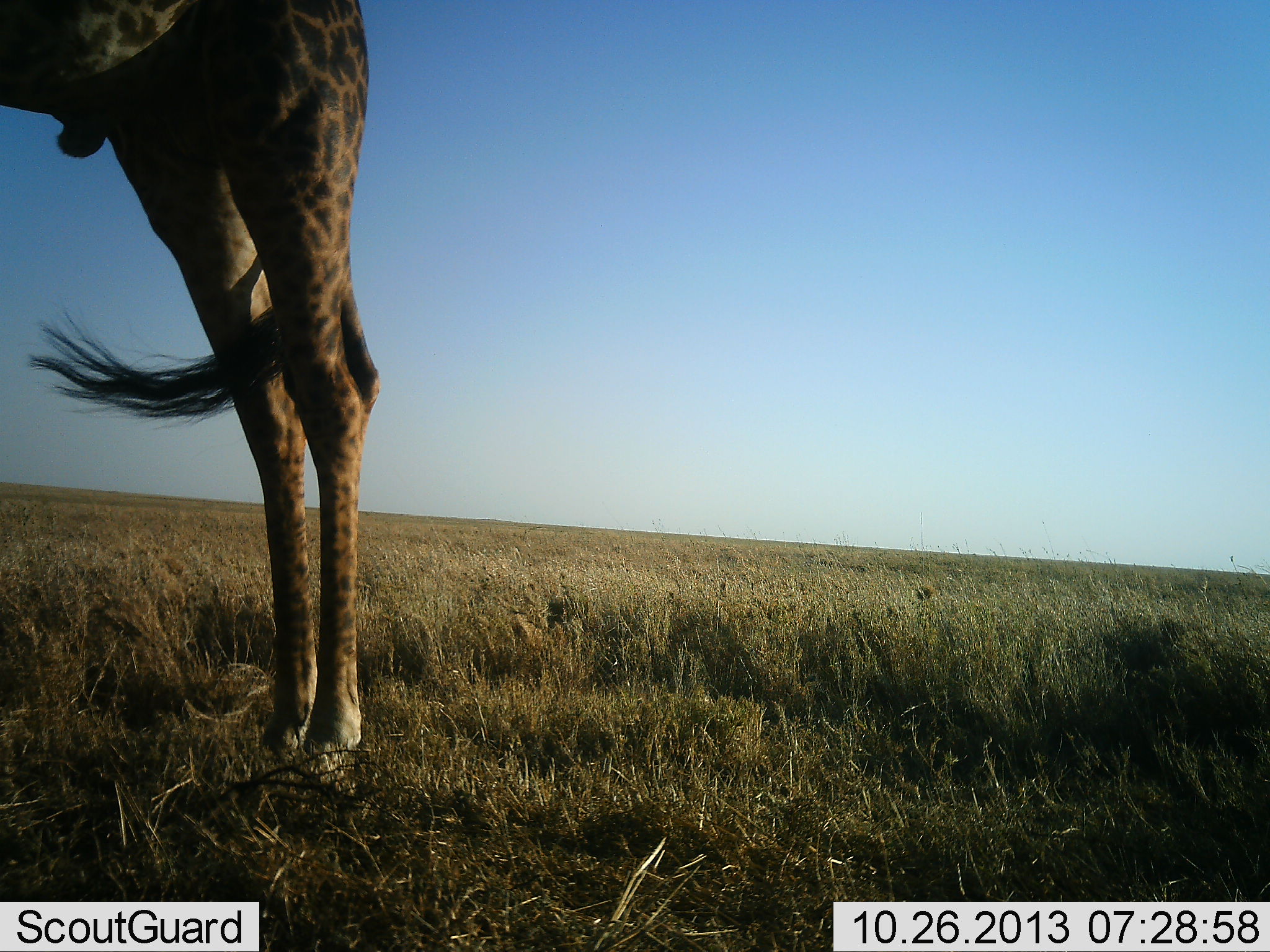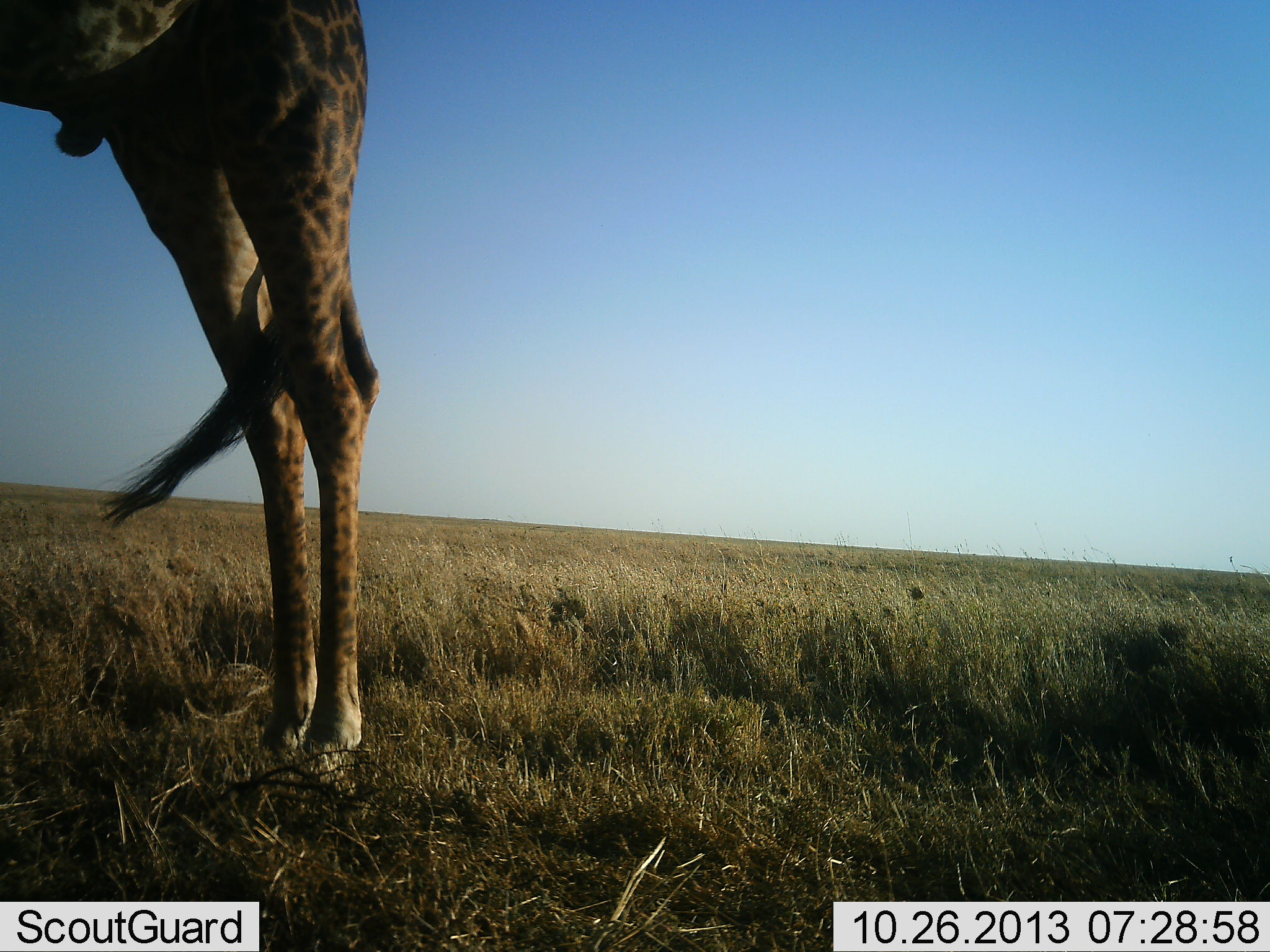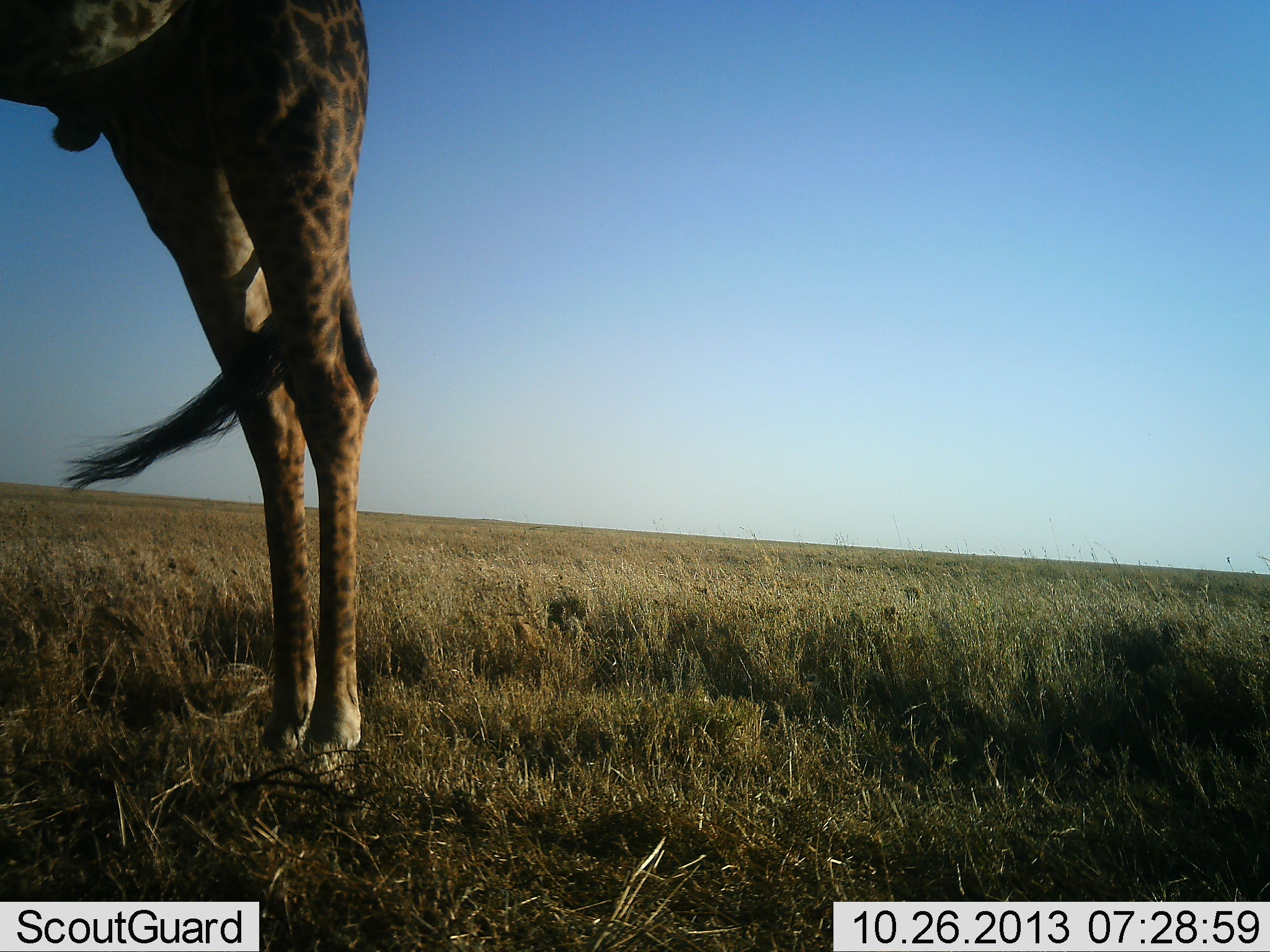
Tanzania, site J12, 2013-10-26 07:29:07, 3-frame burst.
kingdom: Animalia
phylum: Chordata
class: Mammalia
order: Artiodactyla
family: Giraffidae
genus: Giraffa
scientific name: Giraffa camelopardalis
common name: giraffe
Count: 1.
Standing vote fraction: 100%.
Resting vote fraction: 0%.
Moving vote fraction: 0%.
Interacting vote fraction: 0%.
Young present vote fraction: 0%.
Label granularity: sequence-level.